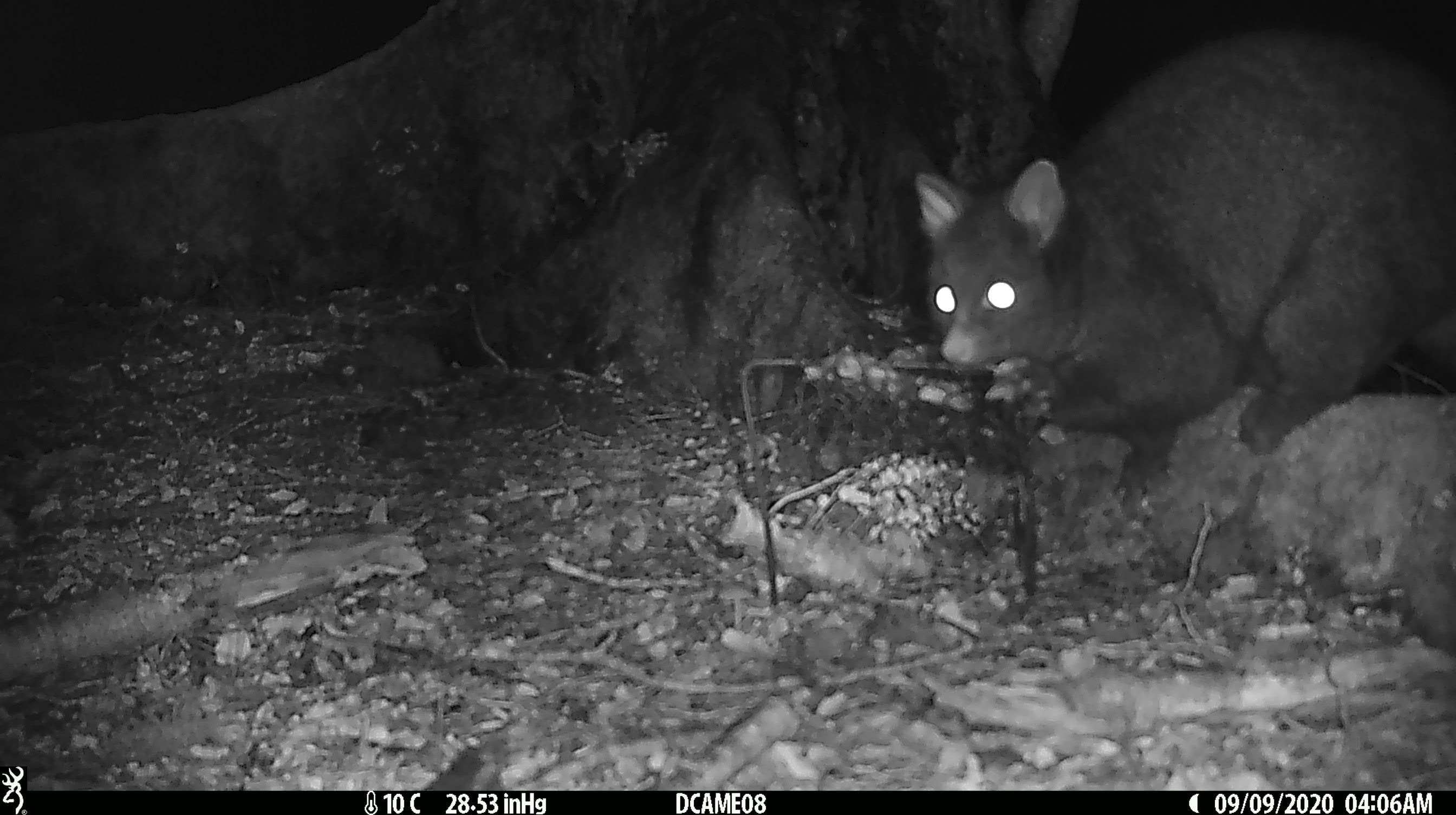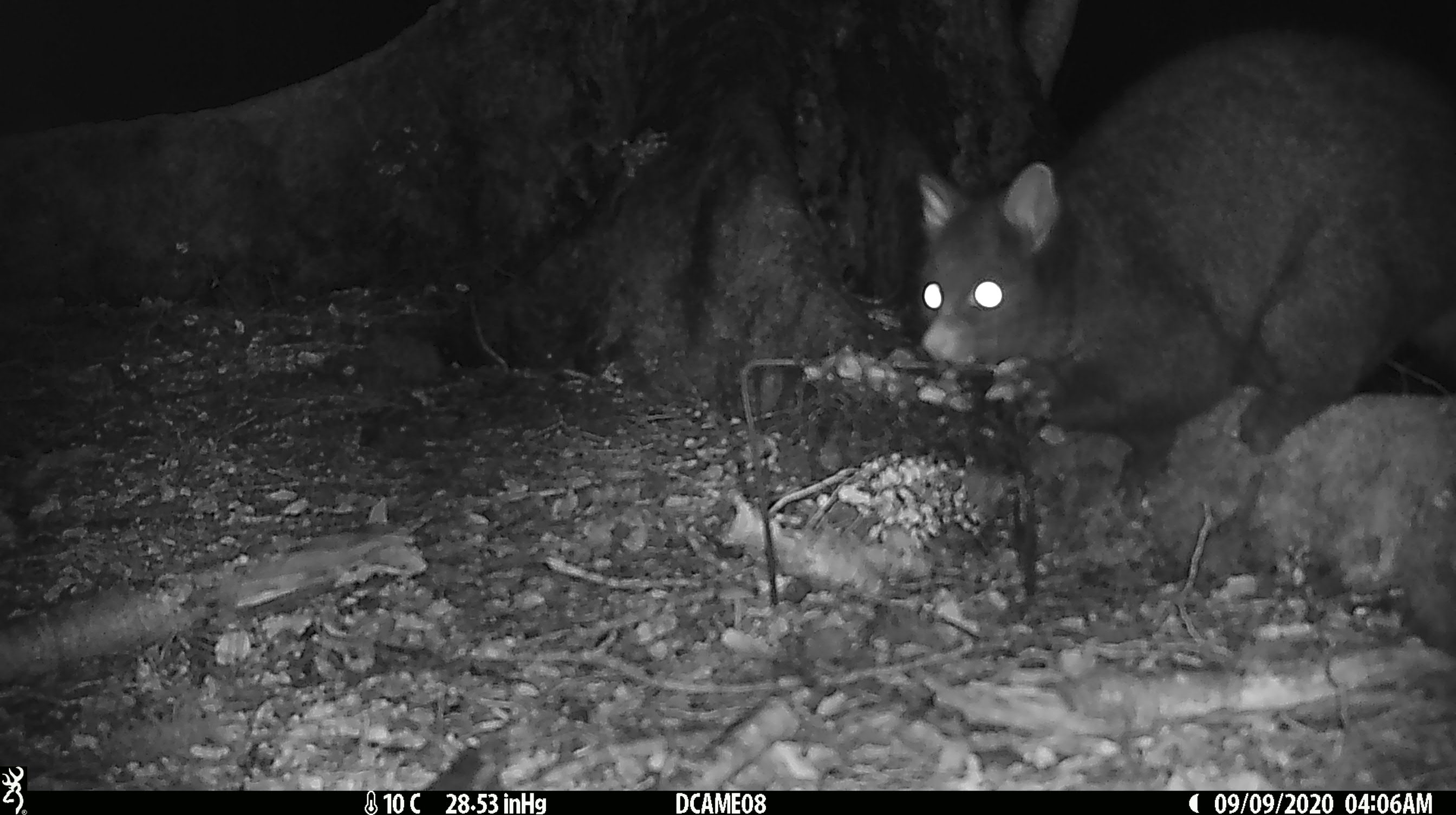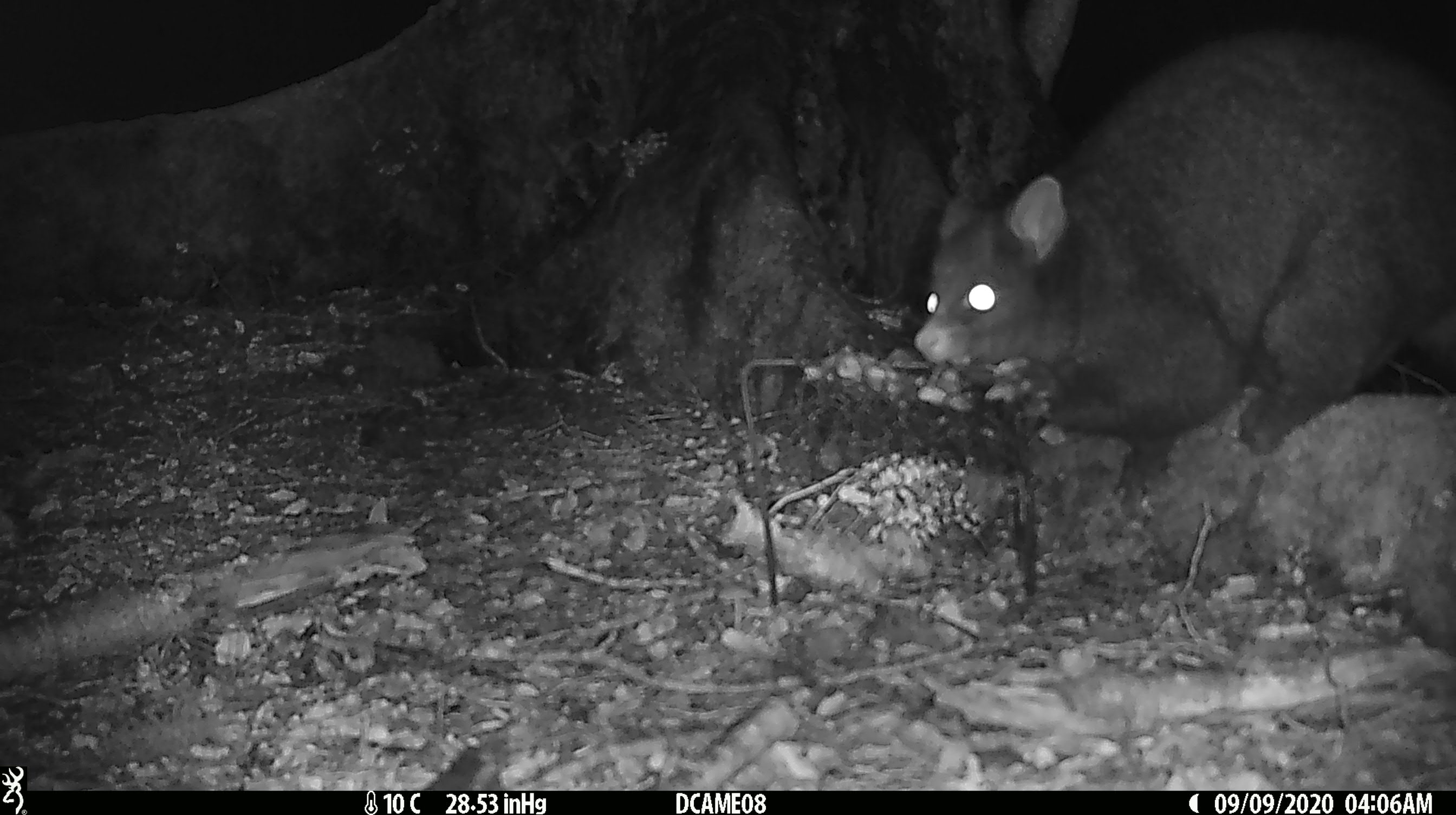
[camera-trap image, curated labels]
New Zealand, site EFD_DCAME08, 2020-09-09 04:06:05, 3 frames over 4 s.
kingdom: Animalia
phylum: Chordata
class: Mammalia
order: Diprotodontia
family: Phalangeridae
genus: Trichosurus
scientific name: Trichosurus vulpecula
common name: common brushtail possum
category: possum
Possum (common brushtail possum) (Trichosurus vulpecula).